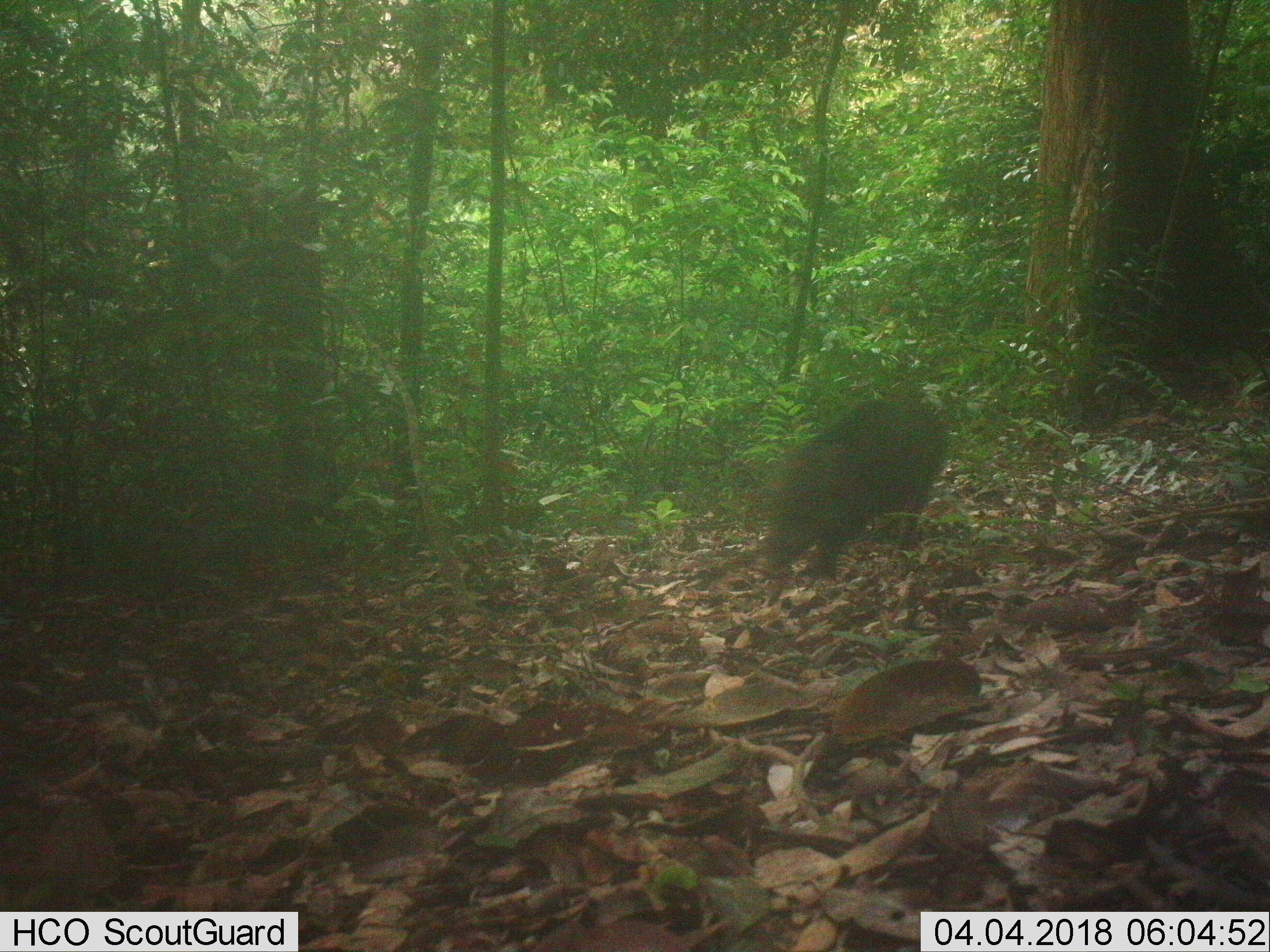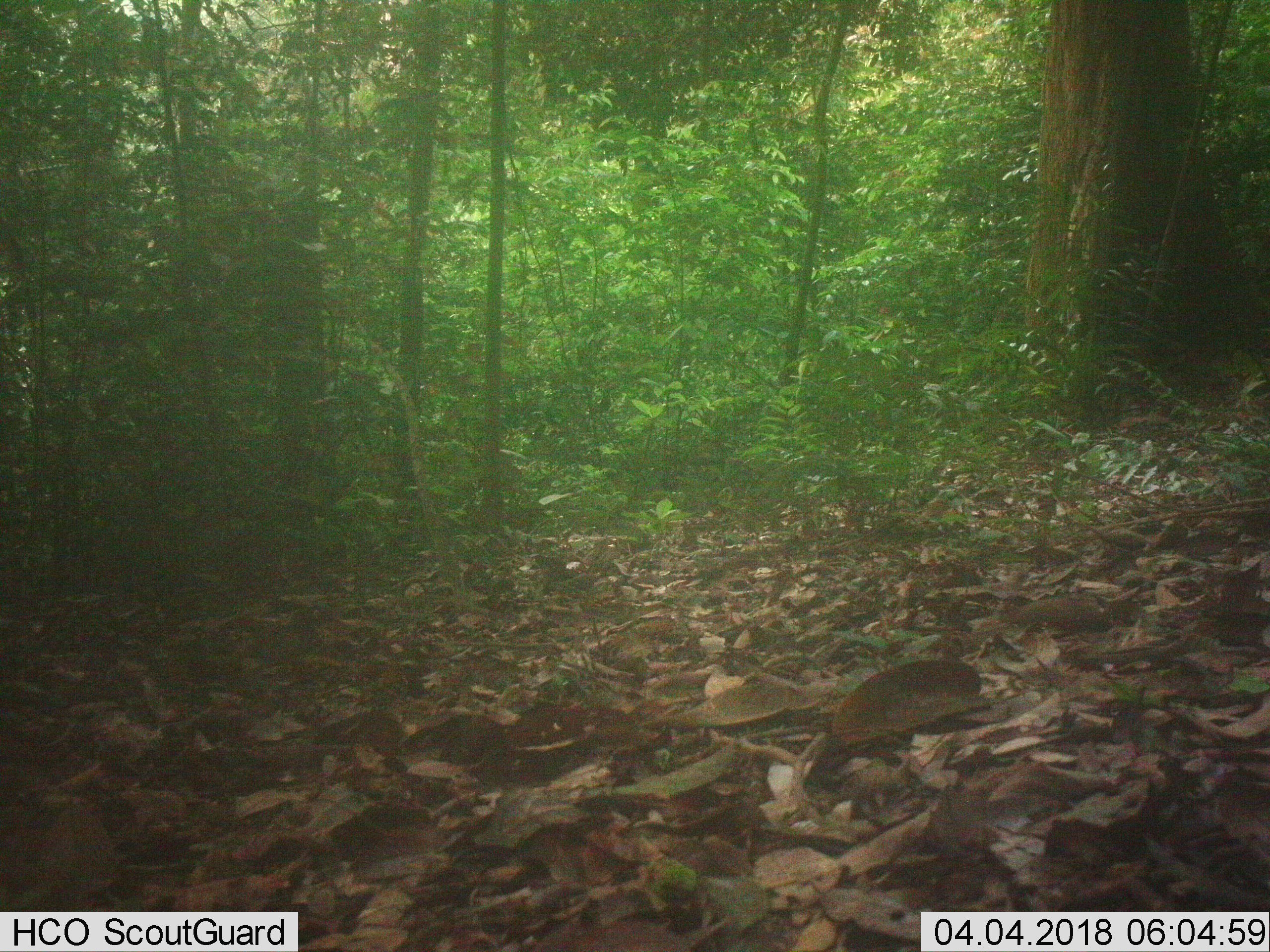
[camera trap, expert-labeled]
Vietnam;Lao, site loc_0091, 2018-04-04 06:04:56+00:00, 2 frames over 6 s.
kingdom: Animalia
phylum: Chordata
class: Mammalia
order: Artiodactyla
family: Suidae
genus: Sus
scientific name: Sus scrofa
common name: eurasian wild pig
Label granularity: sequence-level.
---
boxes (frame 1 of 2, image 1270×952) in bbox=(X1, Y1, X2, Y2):
eurasian wild pig: bbox=(761, 394, 946, 582)